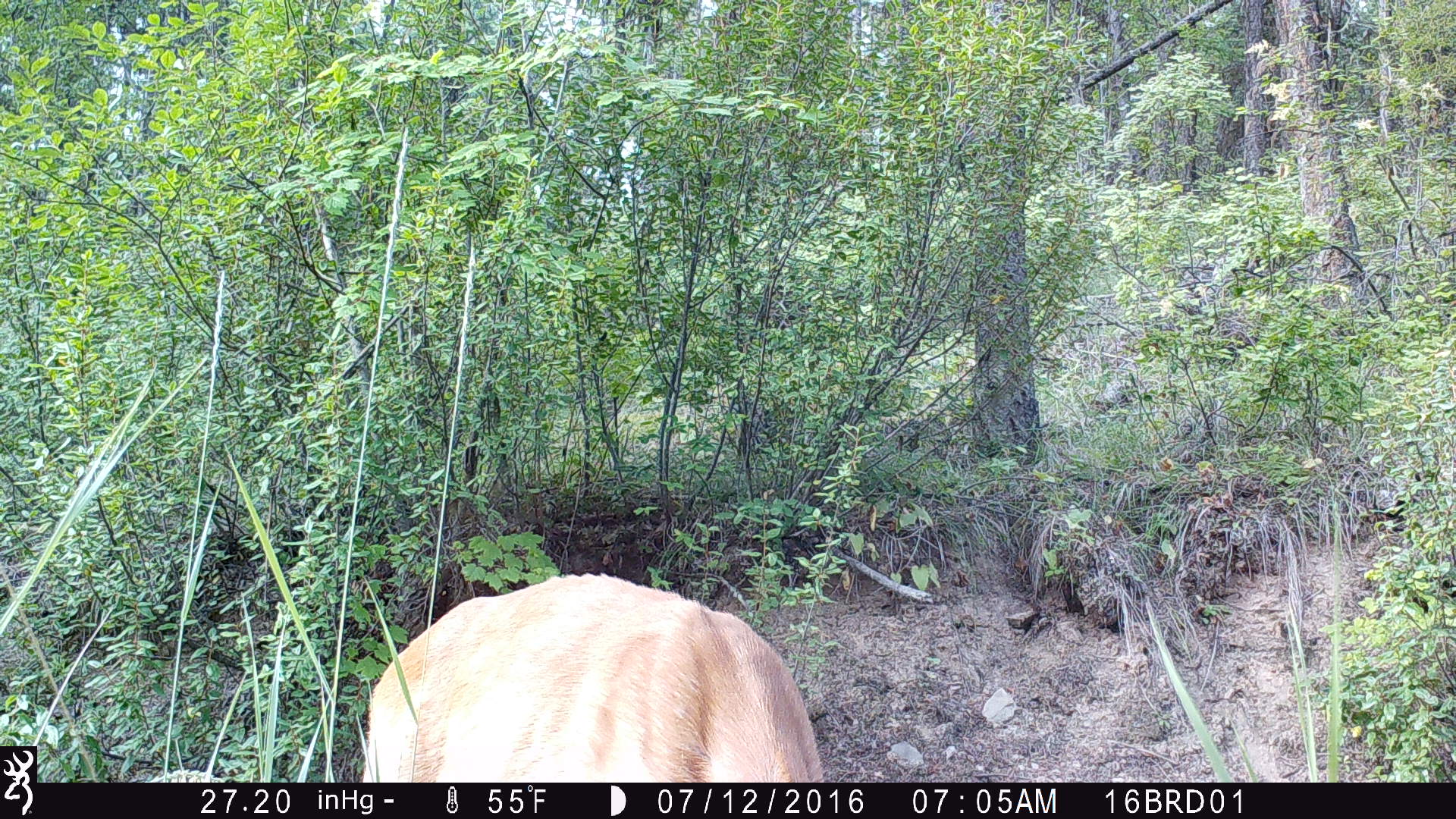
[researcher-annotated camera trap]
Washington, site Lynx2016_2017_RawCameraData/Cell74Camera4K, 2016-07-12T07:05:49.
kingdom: Animalia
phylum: Chordata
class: Mammalia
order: Artiodactyla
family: Cervidae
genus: Odocoileus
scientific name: Odocoileus virginianus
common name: white-tailed deer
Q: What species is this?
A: Odocoileus virginianus (white-tailed deer).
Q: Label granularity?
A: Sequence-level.